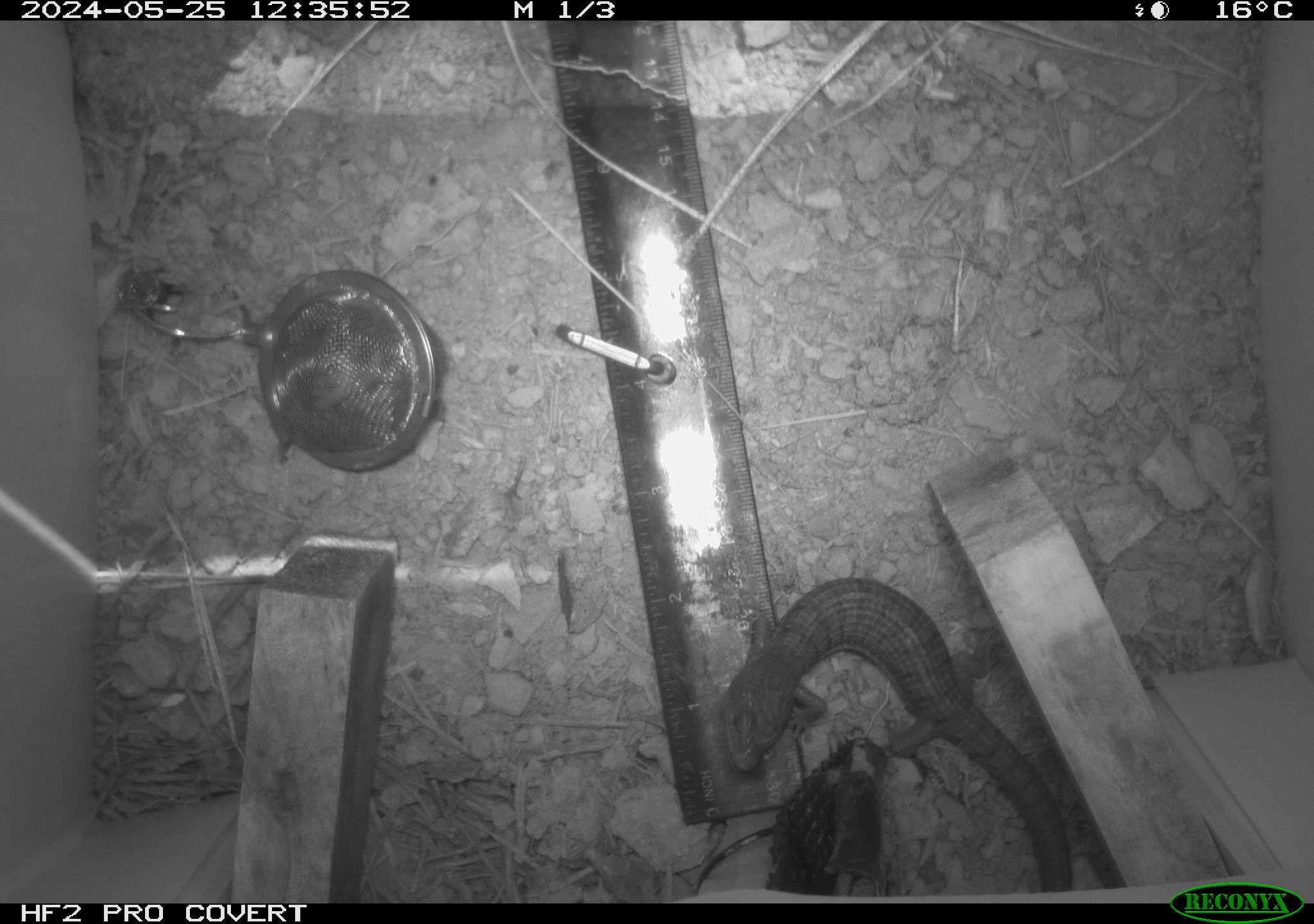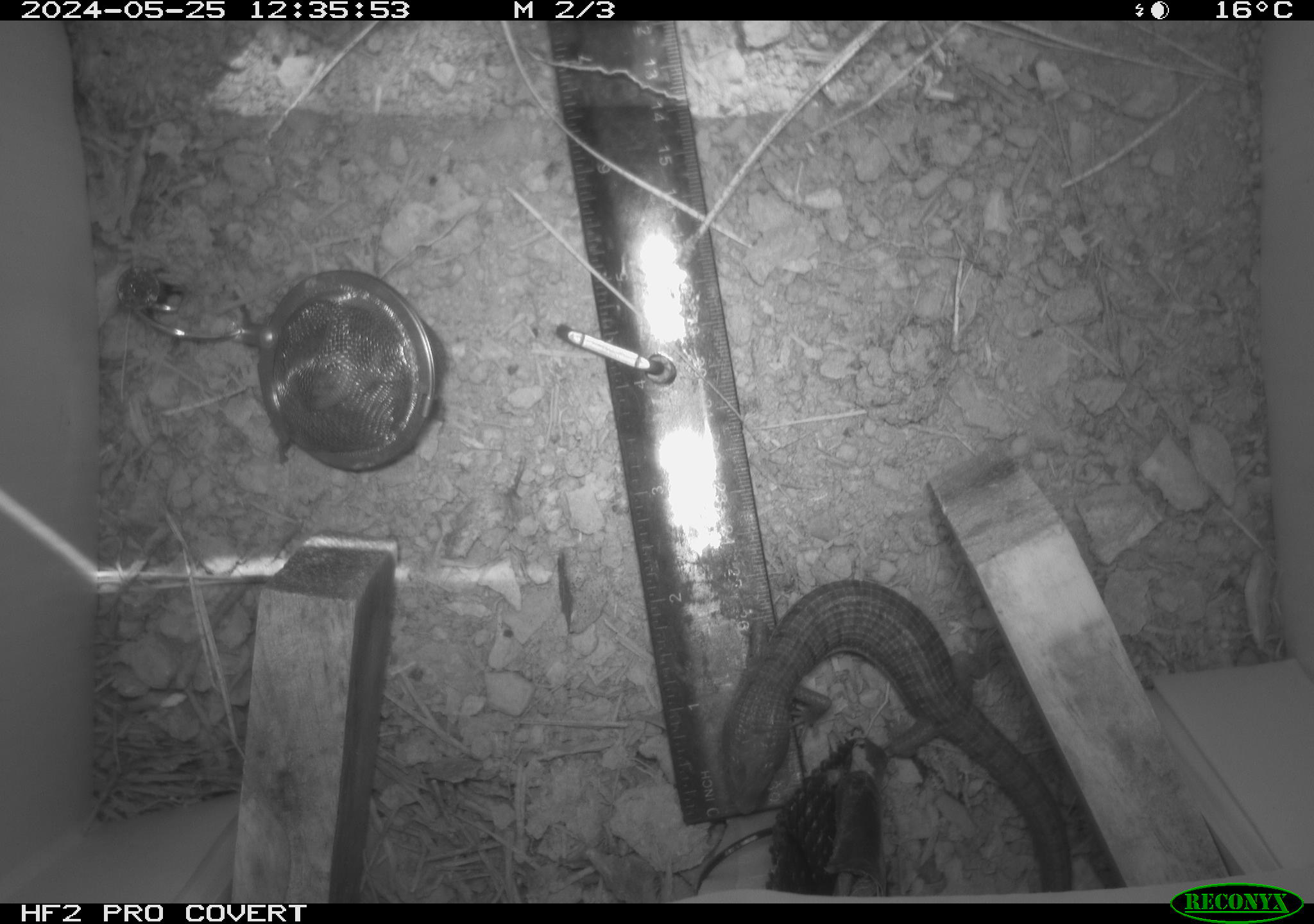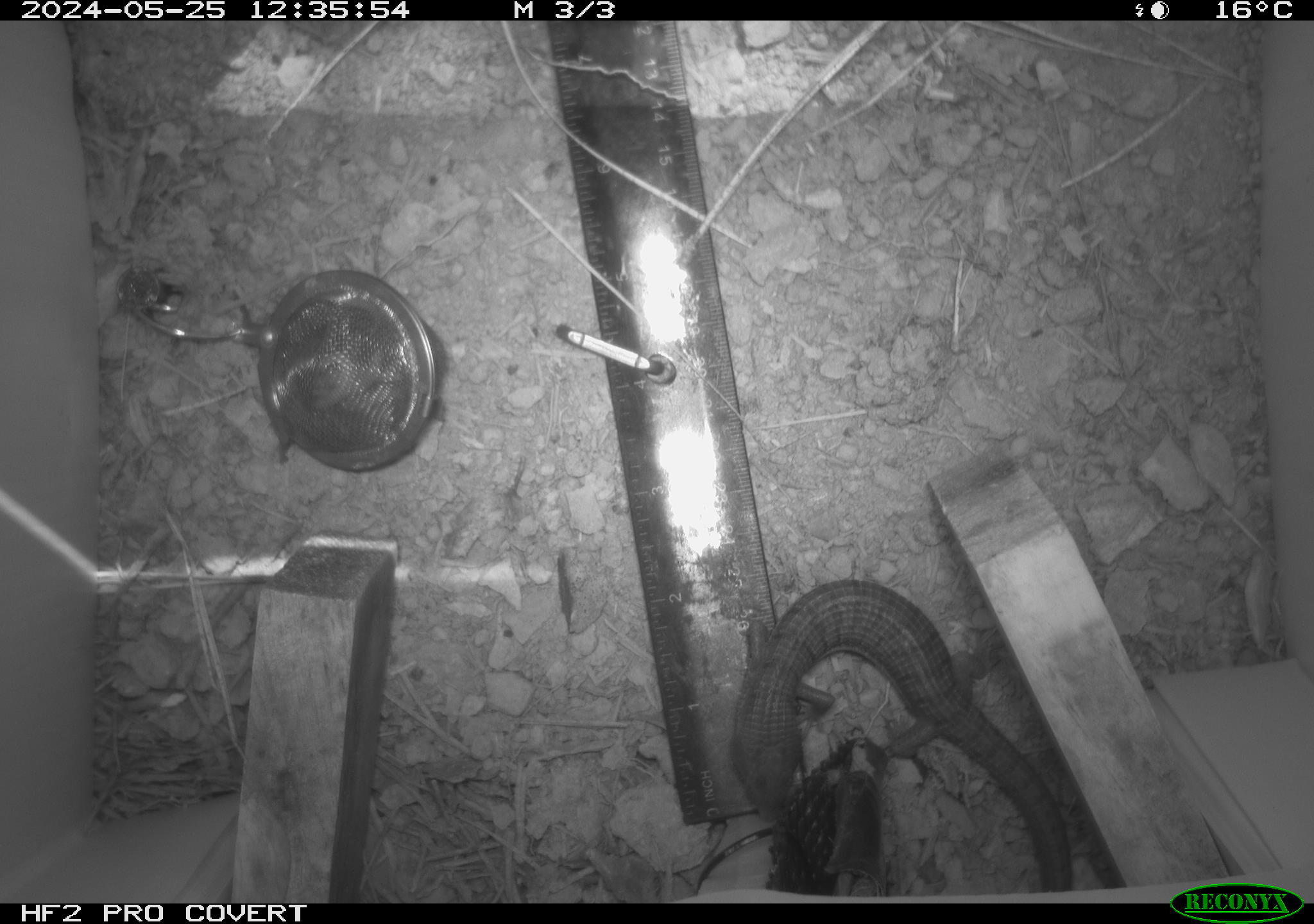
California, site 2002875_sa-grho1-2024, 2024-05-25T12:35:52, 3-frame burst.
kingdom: Animalia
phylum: Chordata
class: Reptilia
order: Squamata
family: Anguidae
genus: Elgaria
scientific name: Elgaria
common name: alligator lizards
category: elgaria species